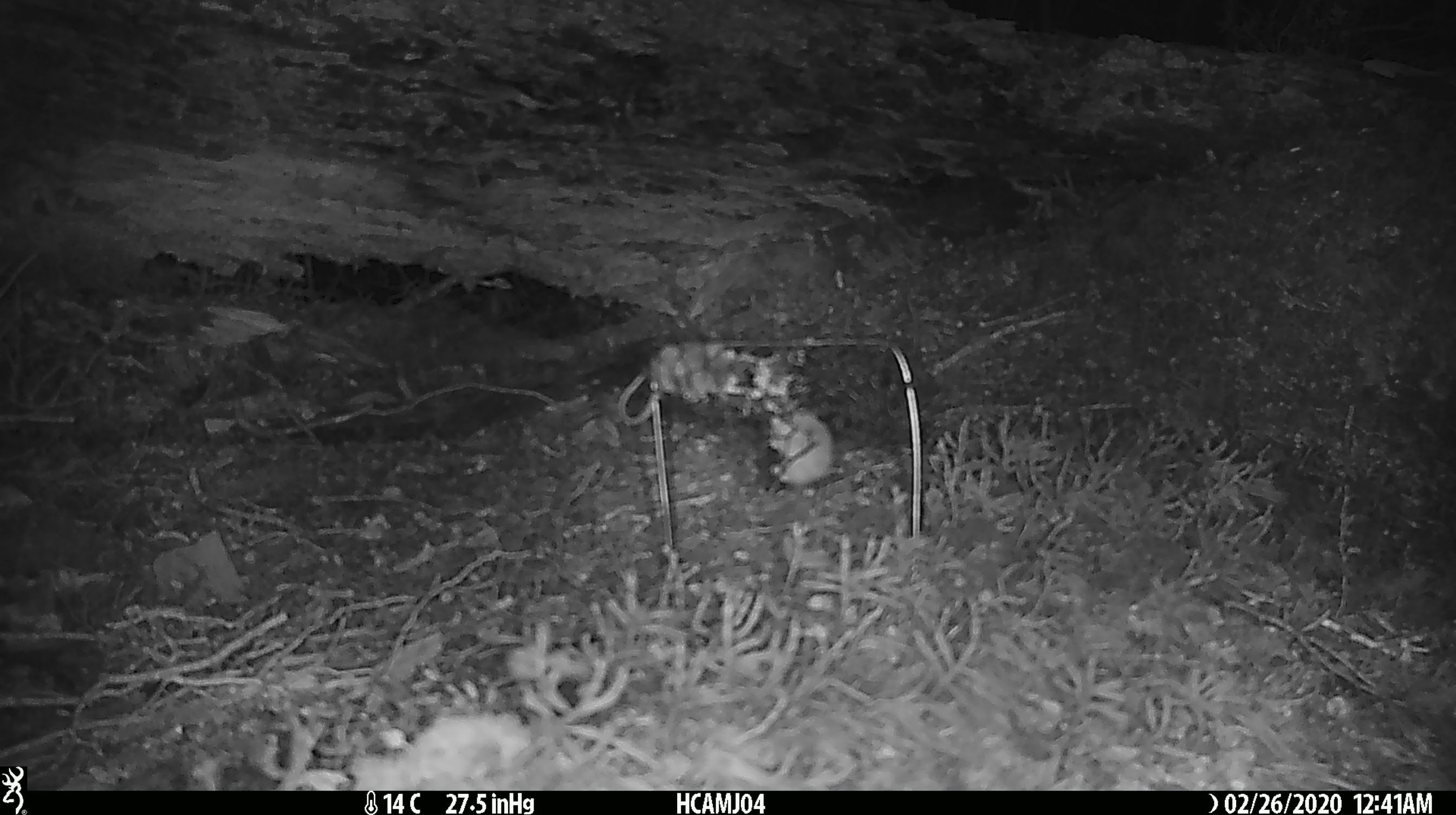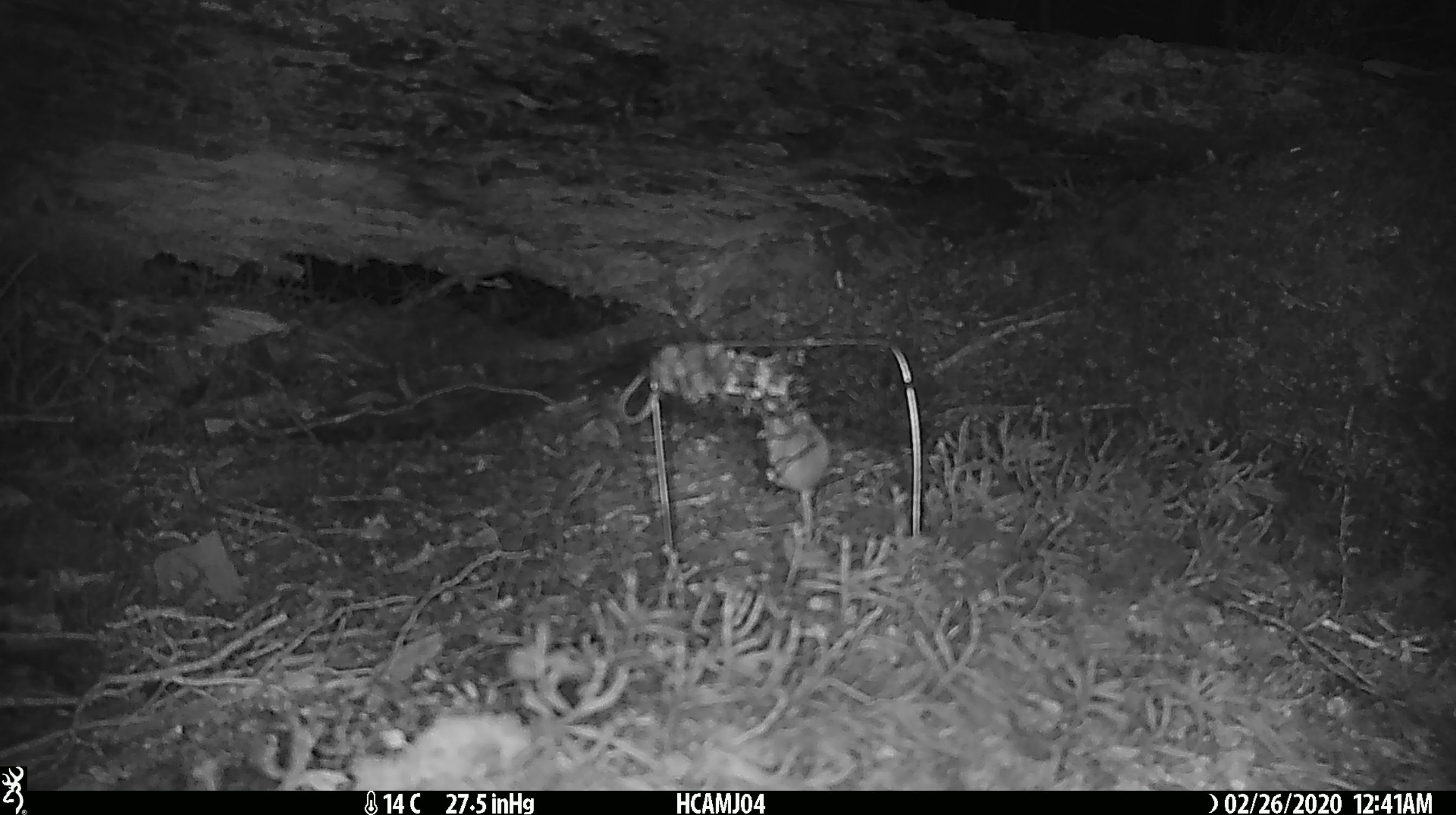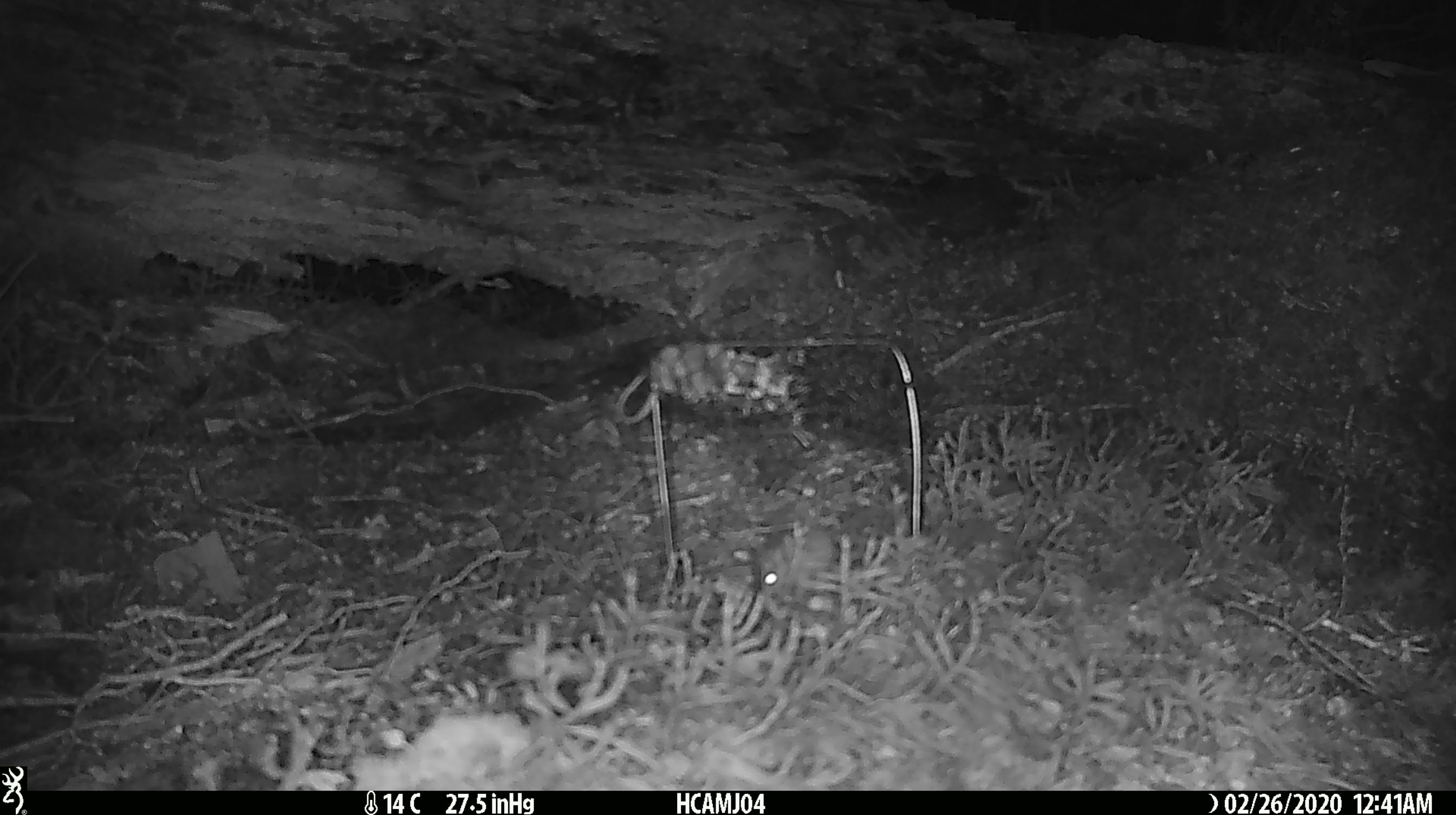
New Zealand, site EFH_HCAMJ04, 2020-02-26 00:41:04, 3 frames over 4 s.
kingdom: Animalia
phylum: Chordata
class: Mammalia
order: Rodentia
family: Muridae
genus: Mus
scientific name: Mus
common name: mouse